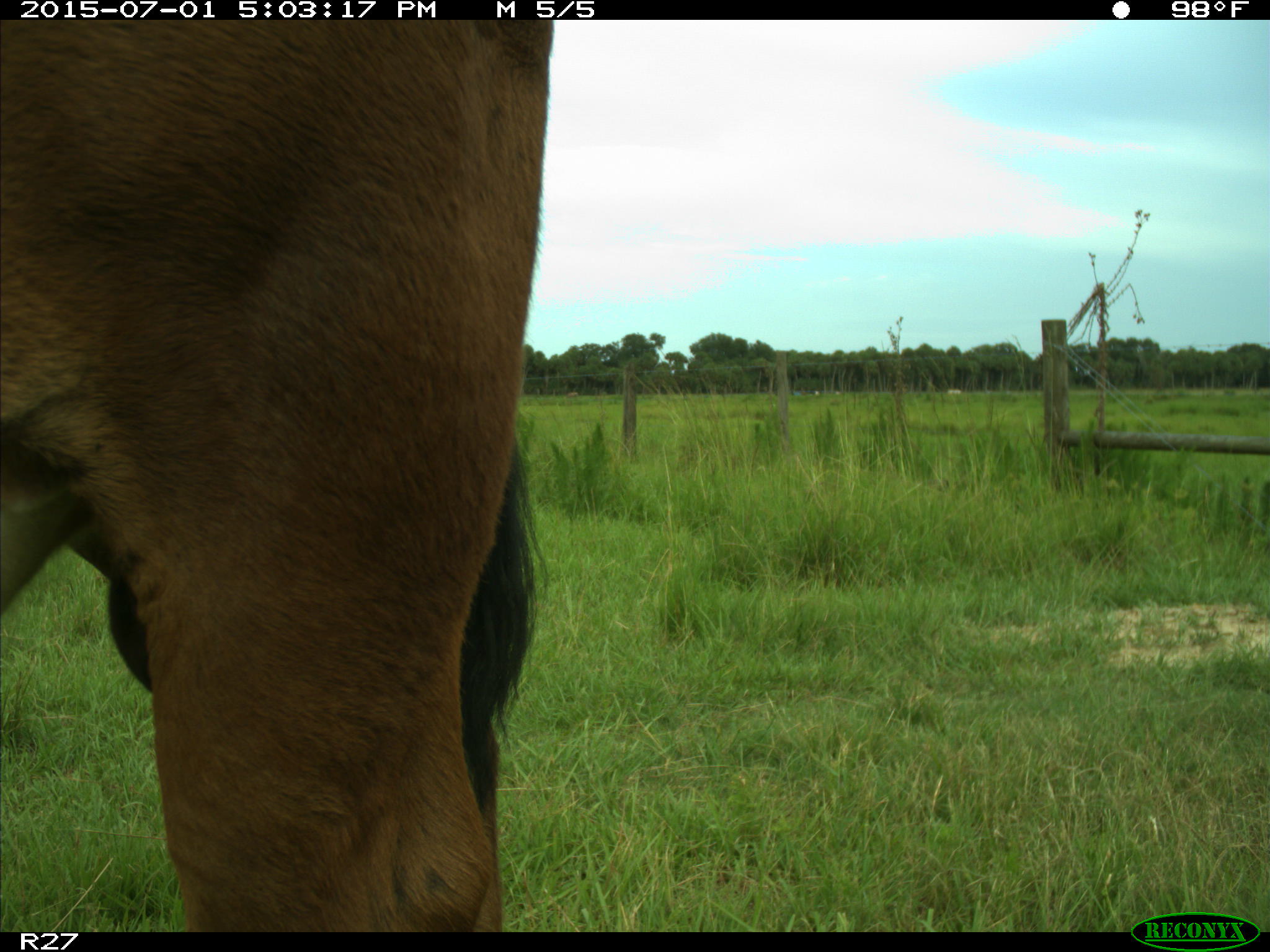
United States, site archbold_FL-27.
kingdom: Animalia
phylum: Chordata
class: Mammalia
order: Artiodactyla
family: Bovidae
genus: Bos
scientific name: Bos taurus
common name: domestic cow